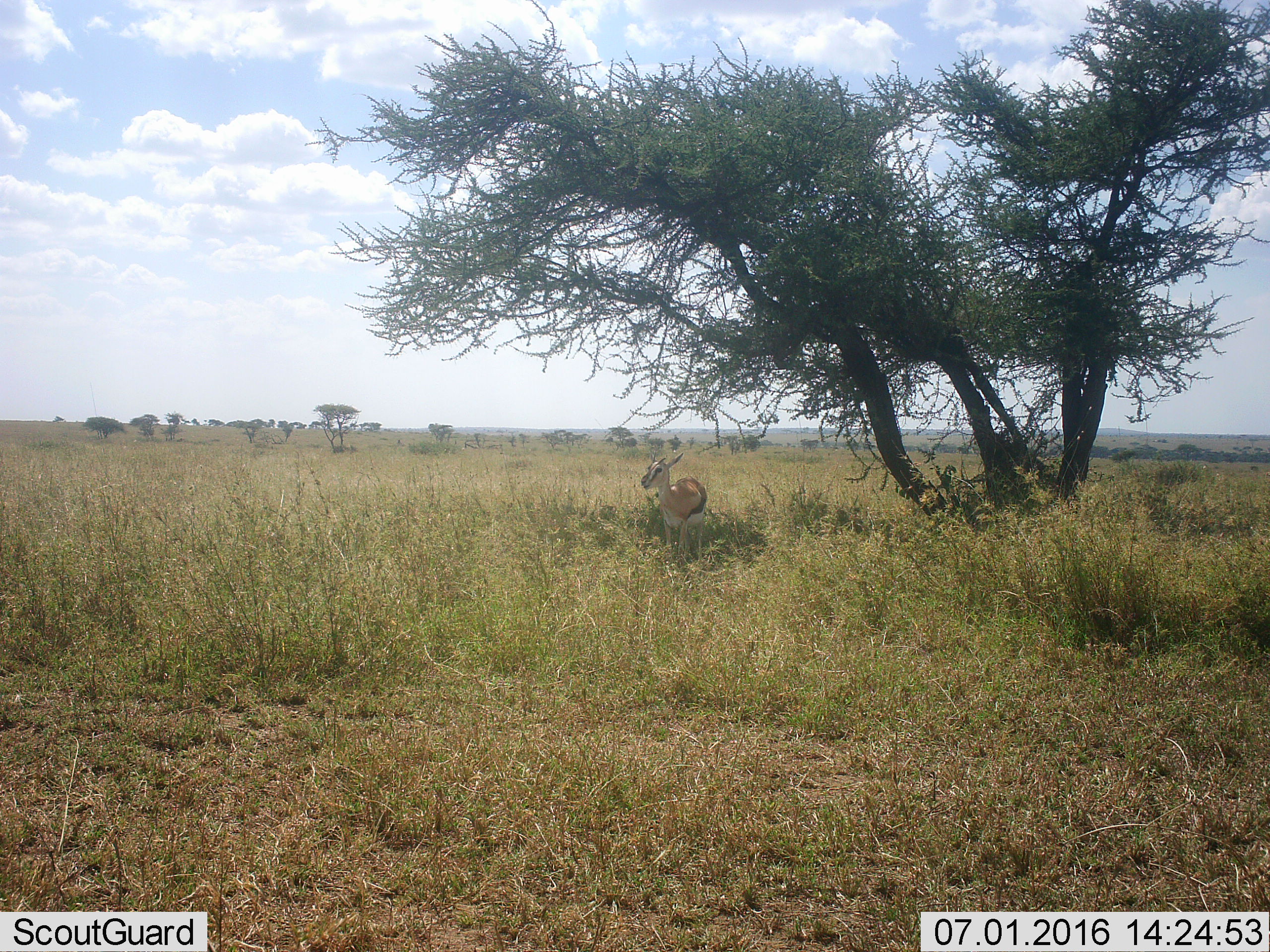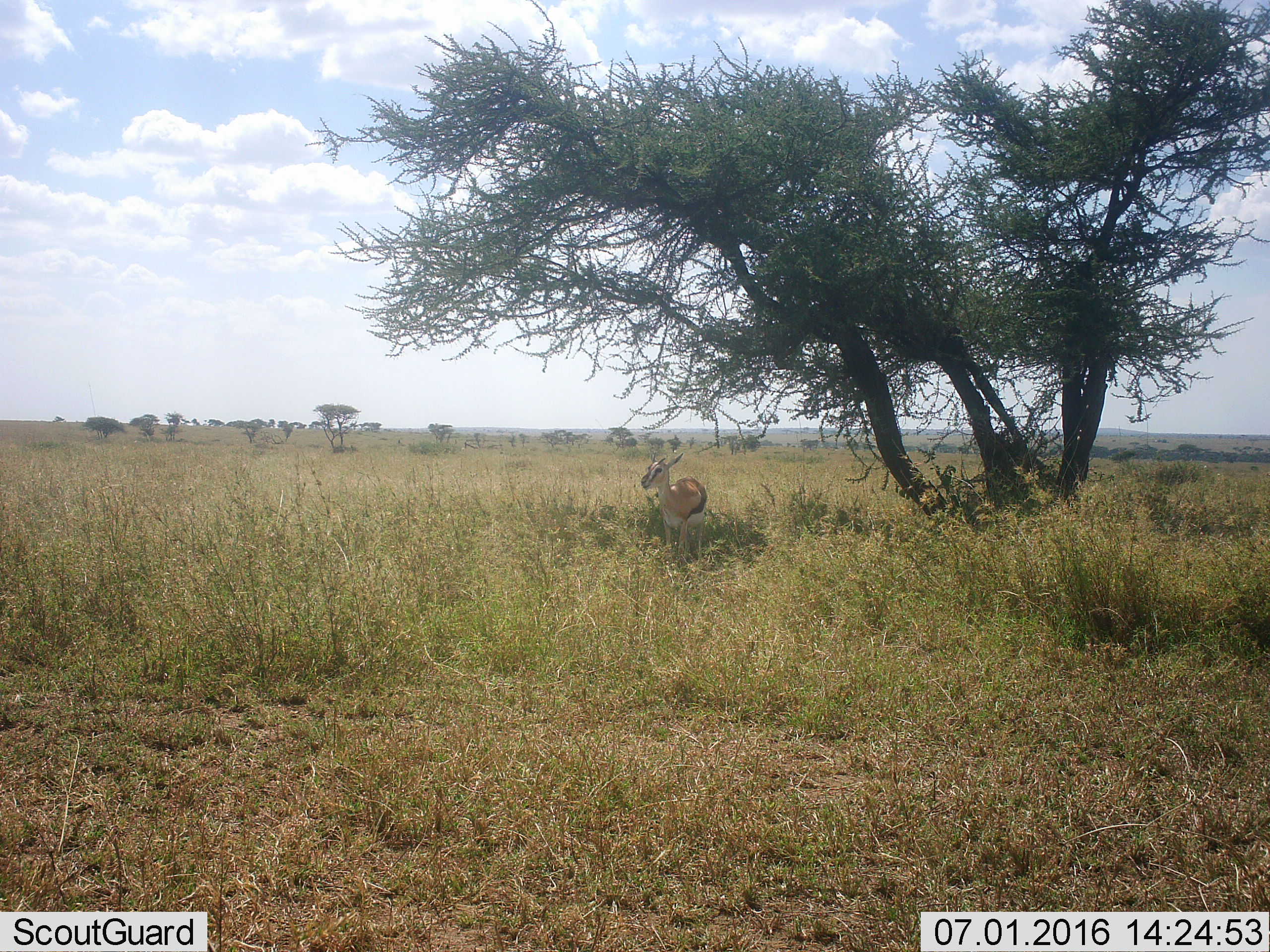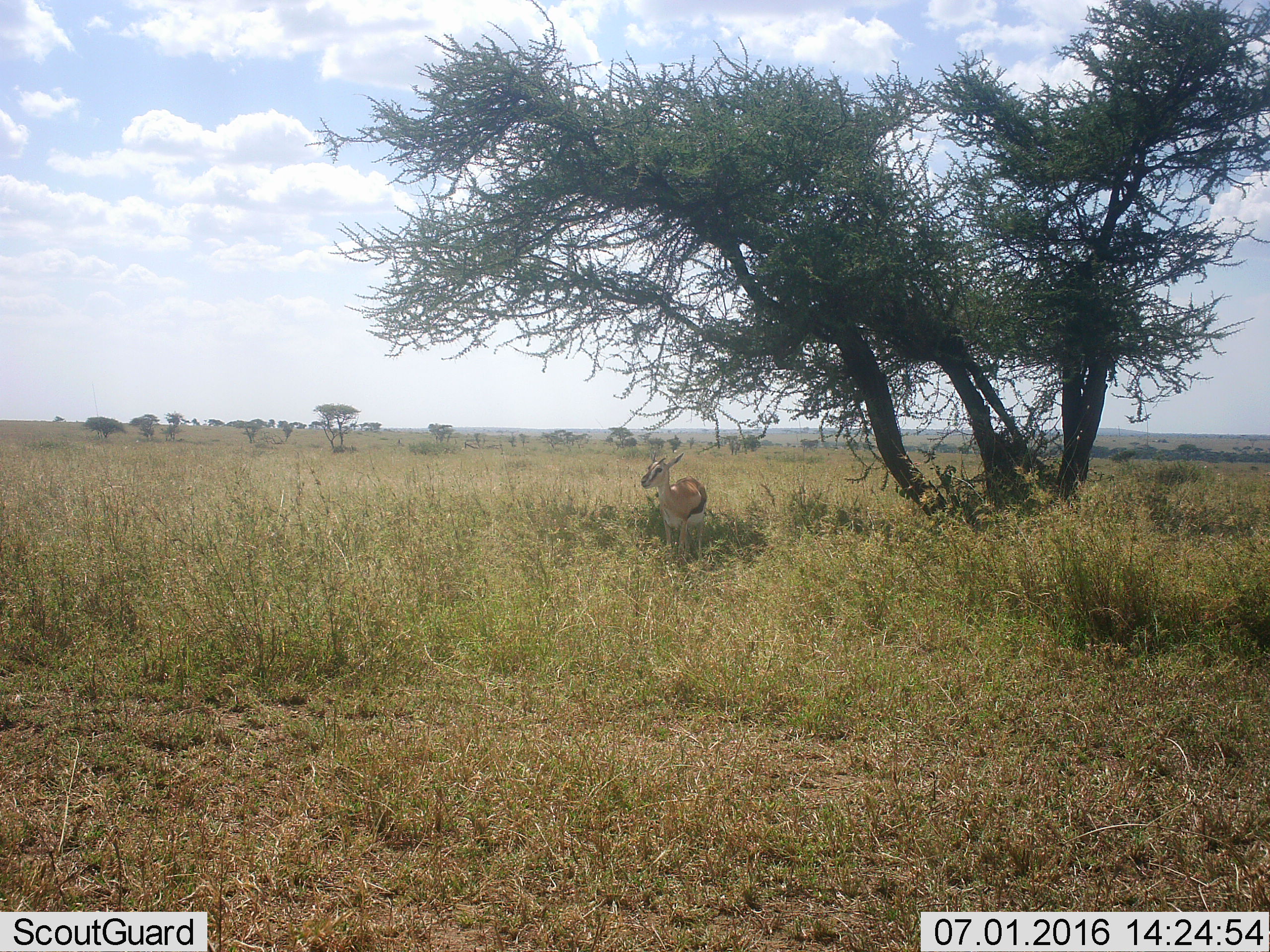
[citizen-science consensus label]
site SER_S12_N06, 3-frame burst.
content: unidentified animal